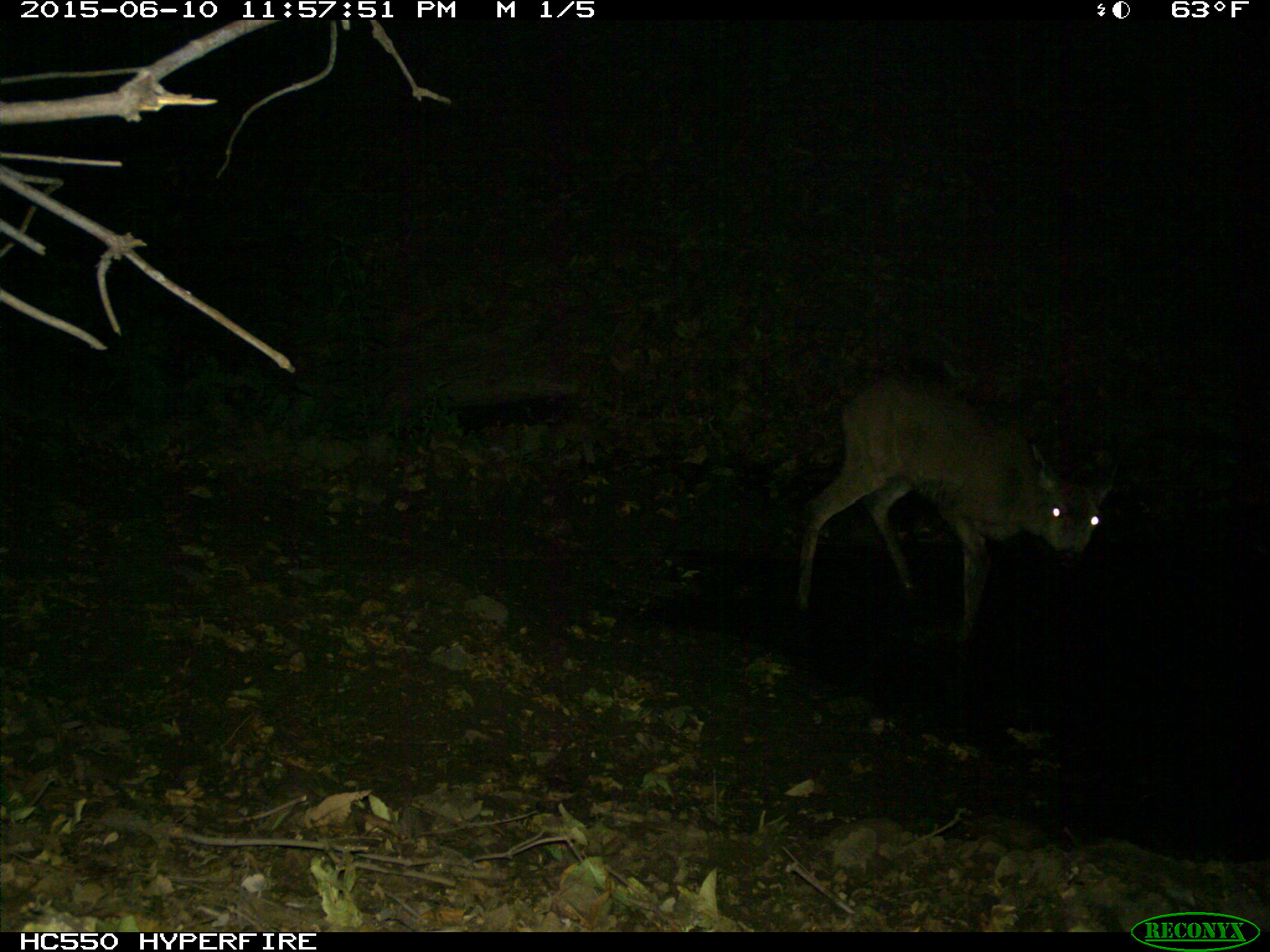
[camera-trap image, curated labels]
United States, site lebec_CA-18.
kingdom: Animalia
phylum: Chordata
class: Mammalia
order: Artiodactyla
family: Cervidae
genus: Odocoileus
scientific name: Odocoileus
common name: deer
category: unidentified deer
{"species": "unidentified deer (deer) (Odocoileus)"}